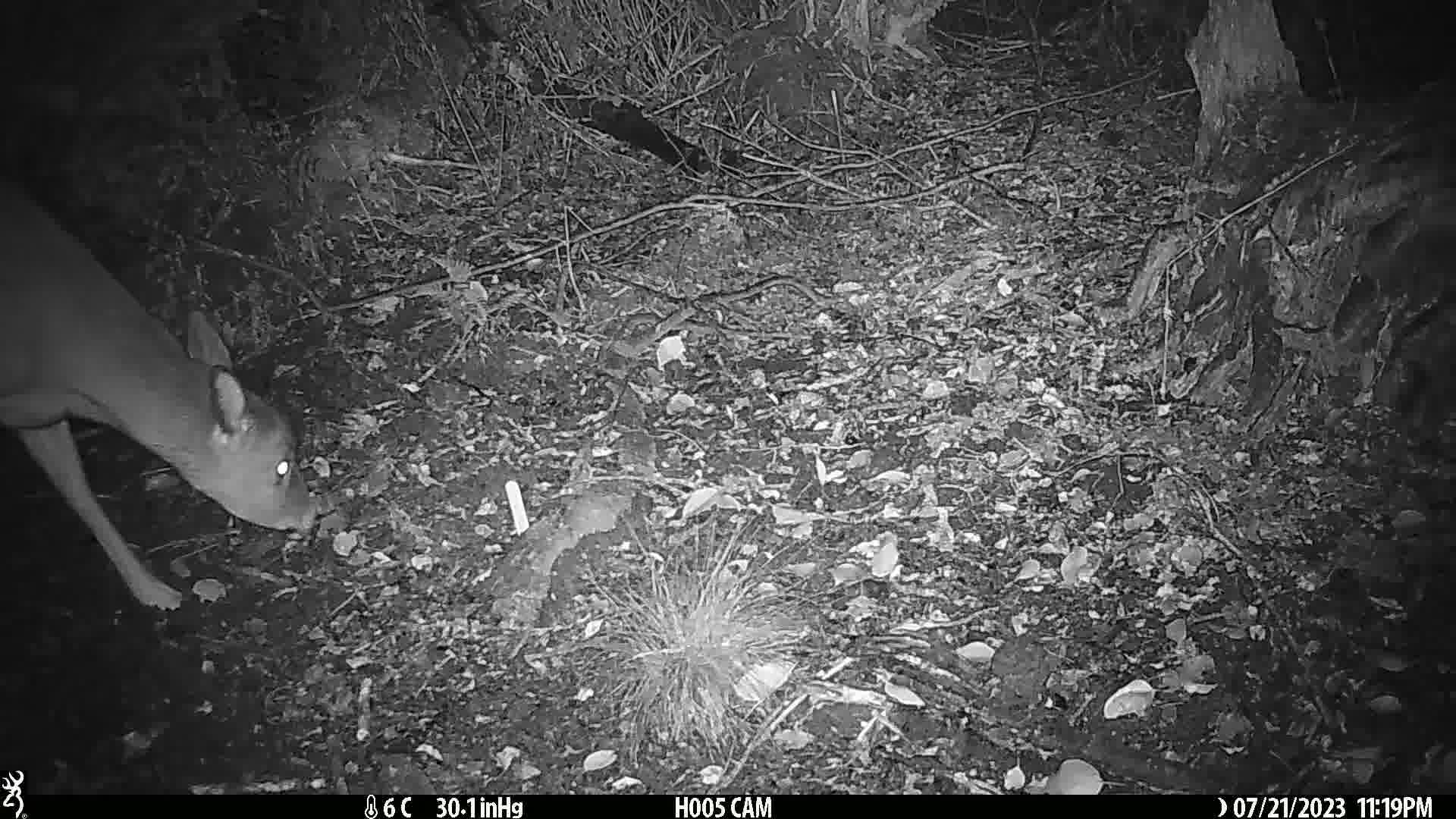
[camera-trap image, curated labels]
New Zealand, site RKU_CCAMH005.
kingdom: Animalia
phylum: Chordata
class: Mammalia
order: Artiodactyla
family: Cervidae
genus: Odocoileus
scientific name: Odocoileus virginianus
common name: white-tailed deer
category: white tailed deer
White tailed deer (white-tailed deer) (Odocoileus virginianus).